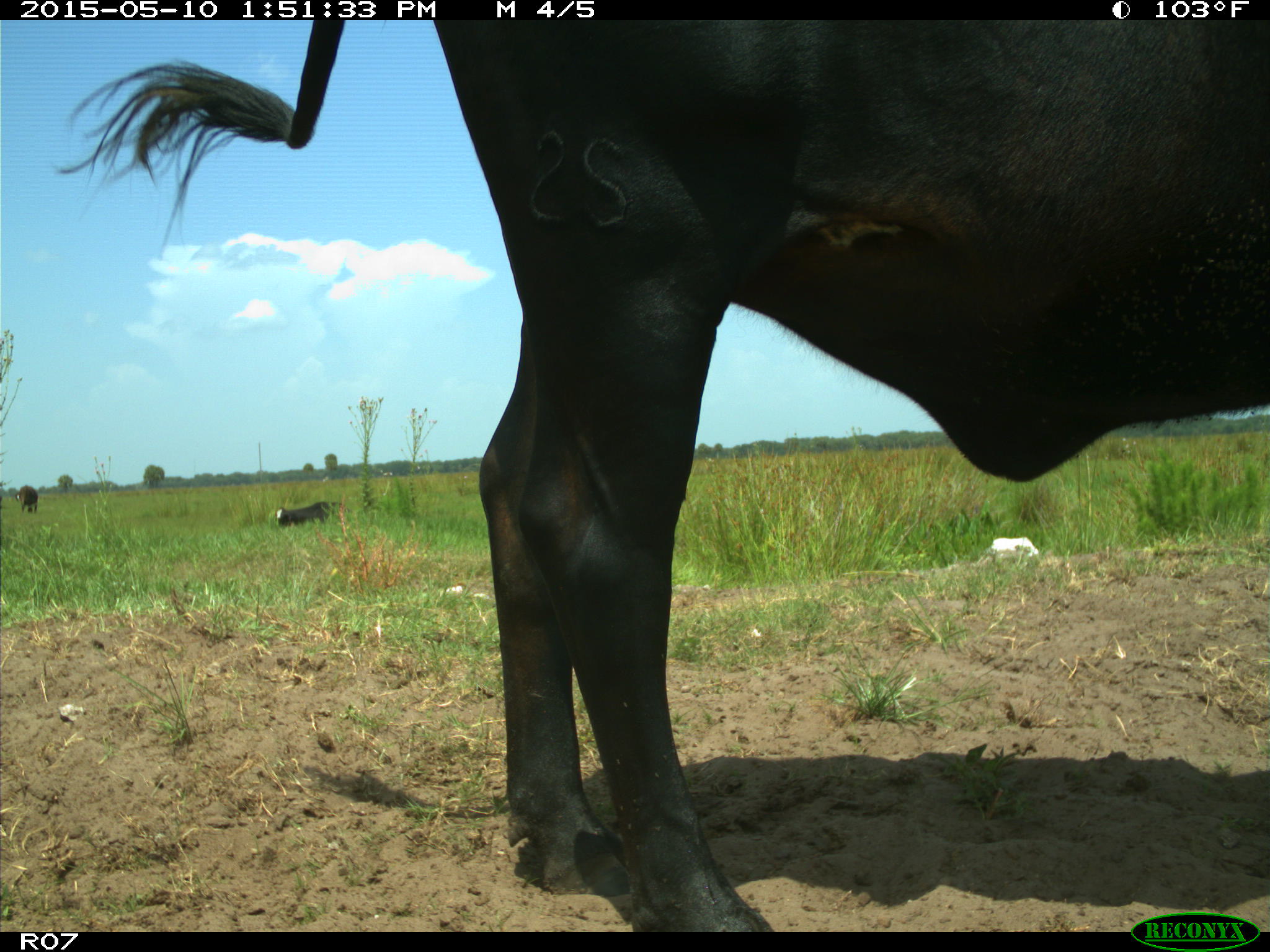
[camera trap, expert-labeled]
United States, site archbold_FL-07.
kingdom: Animalia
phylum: Chordata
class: Mammalia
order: Artiodactyla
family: Bovidae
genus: Bos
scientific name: Bos taurus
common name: domestic cow